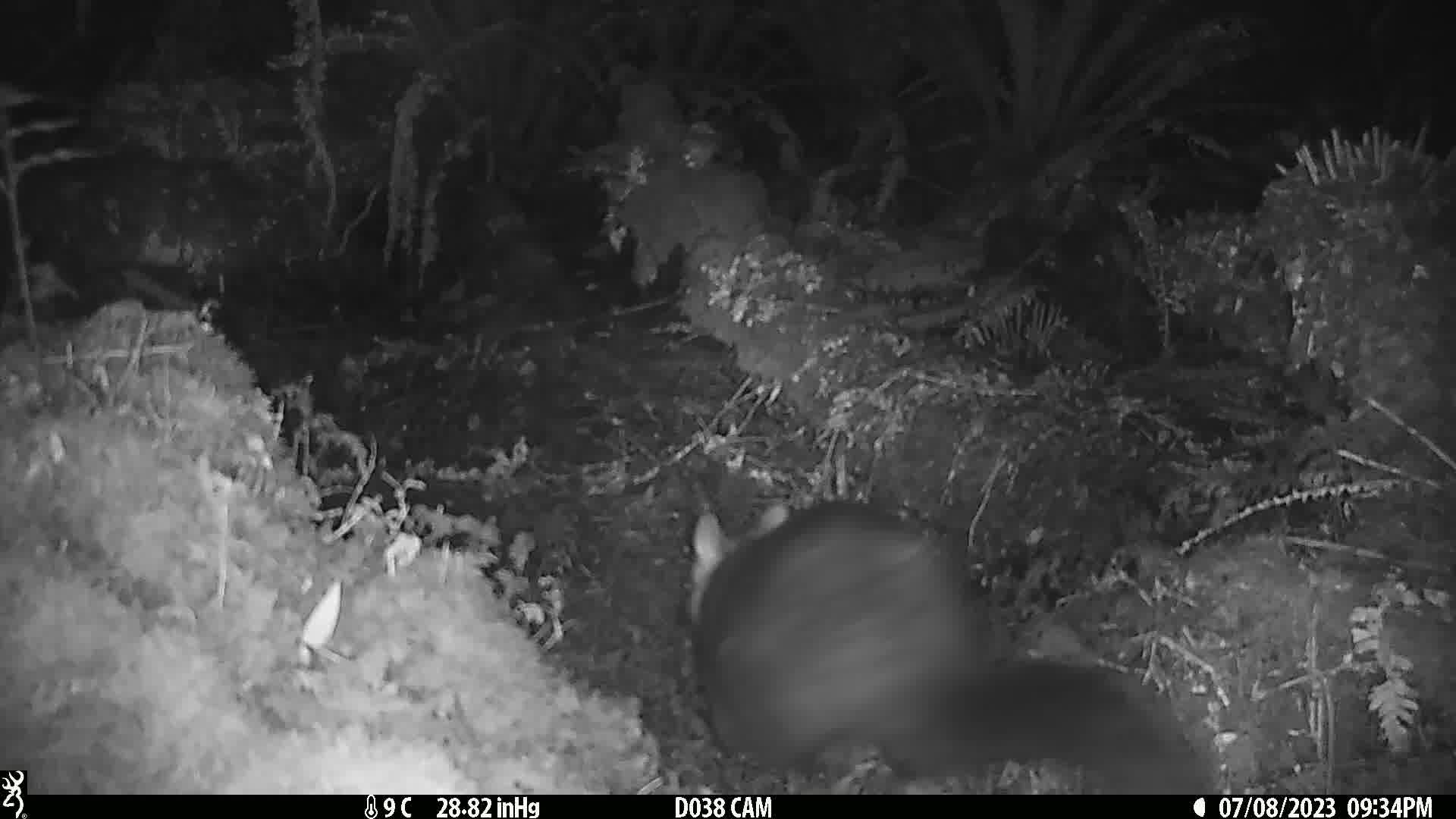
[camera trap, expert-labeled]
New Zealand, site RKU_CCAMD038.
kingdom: Animalia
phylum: Chordata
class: Mammalia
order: Diprotodontia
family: Phalangeridae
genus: Trichosurus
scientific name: Trichosurus vulpecula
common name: common brushtail possum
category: possum